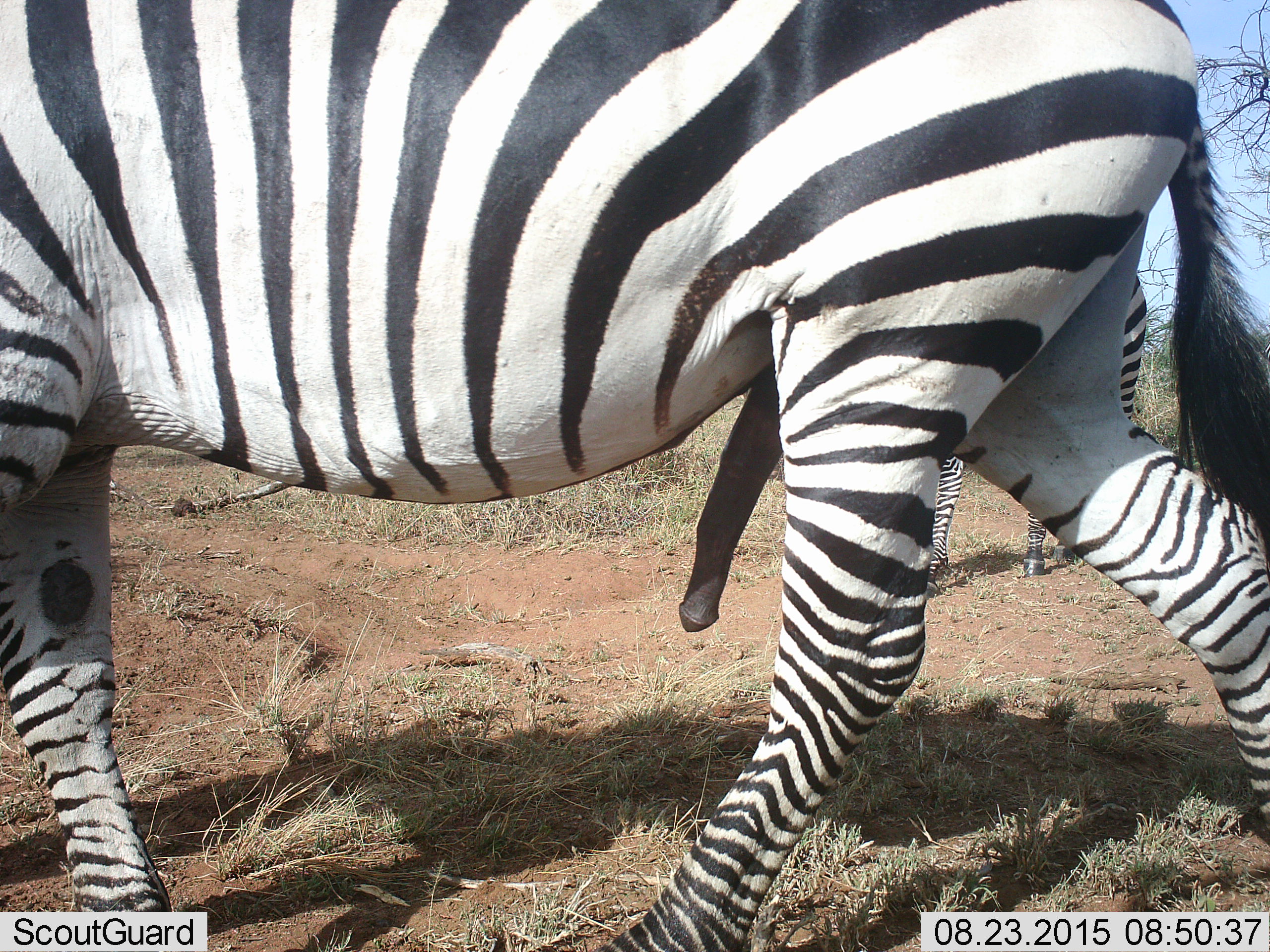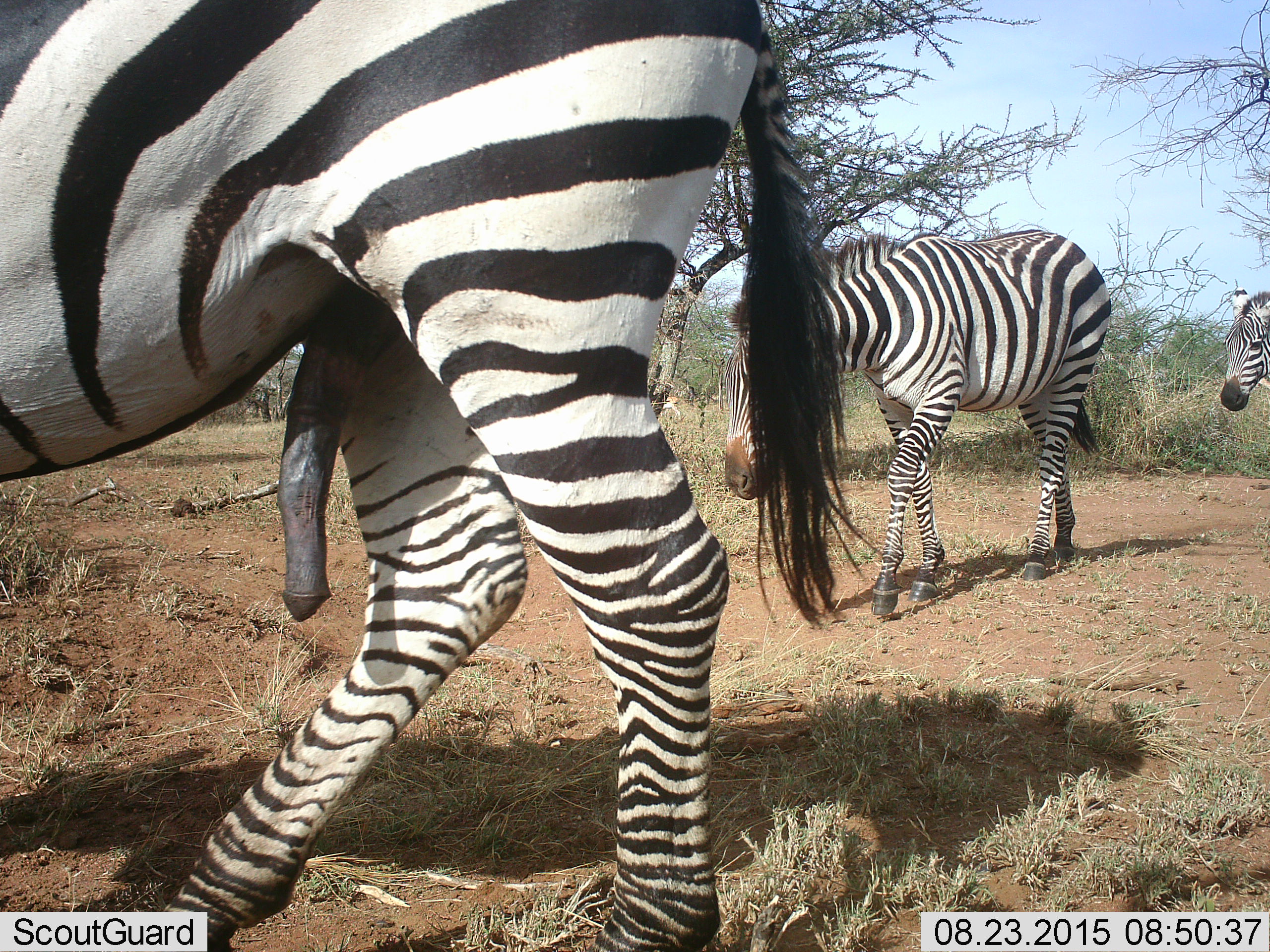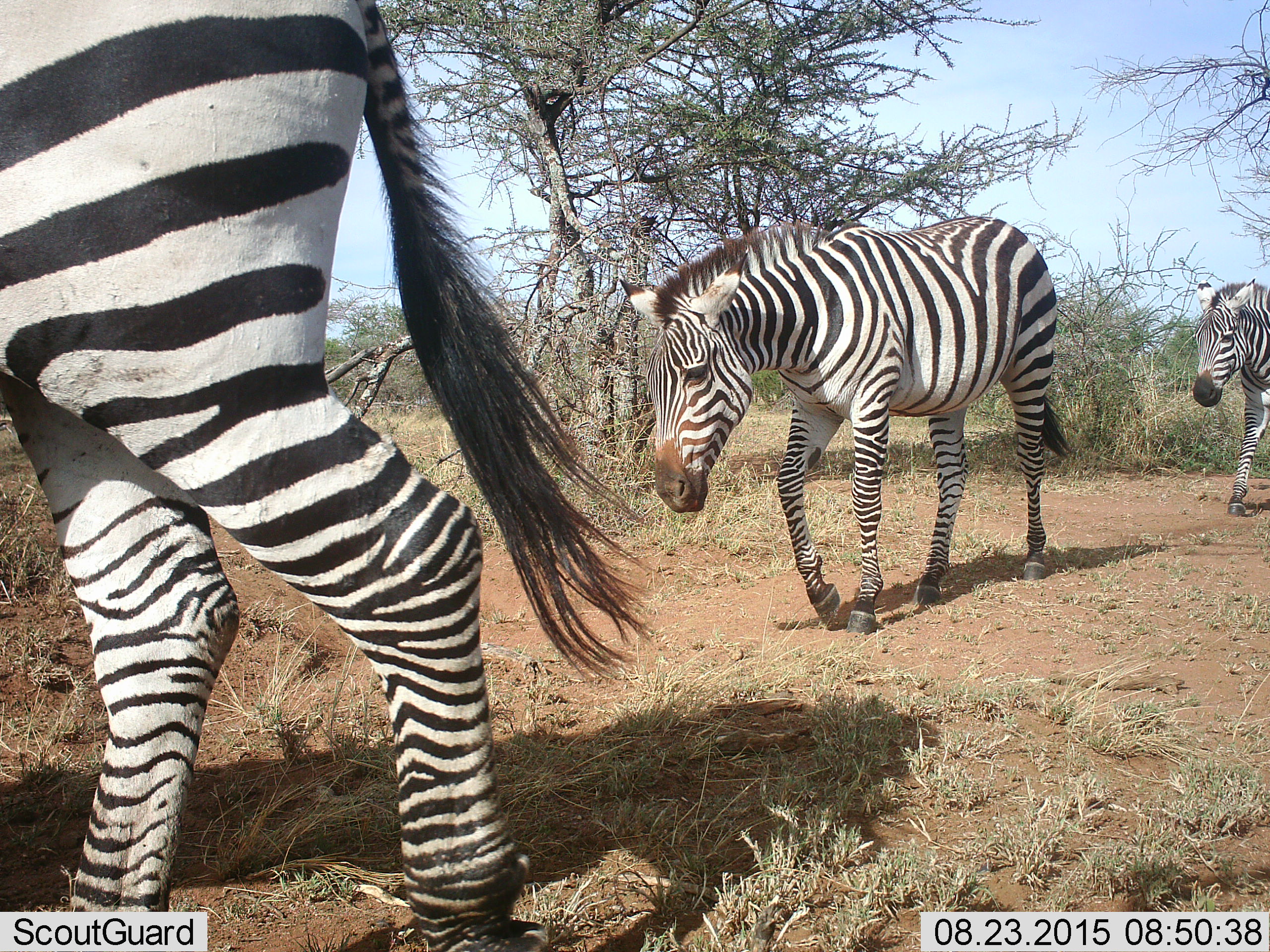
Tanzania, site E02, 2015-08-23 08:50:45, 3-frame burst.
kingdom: Animalia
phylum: Chordata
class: Mammalia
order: Perissodactyla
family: Equidae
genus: Equus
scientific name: Equus quagga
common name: plains zebra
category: zebra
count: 3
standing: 0%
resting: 0%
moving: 94%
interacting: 6%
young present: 0%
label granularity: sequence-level